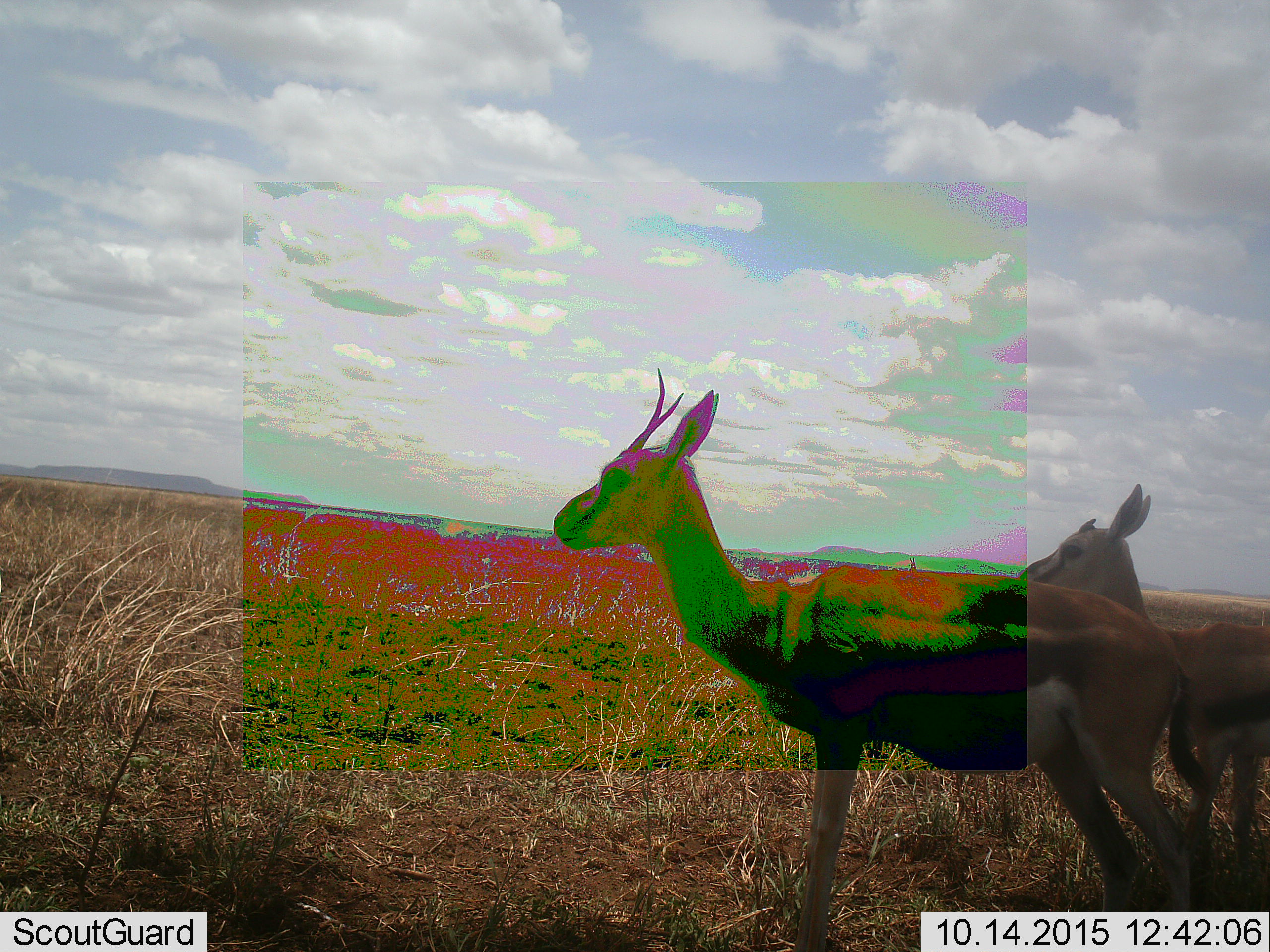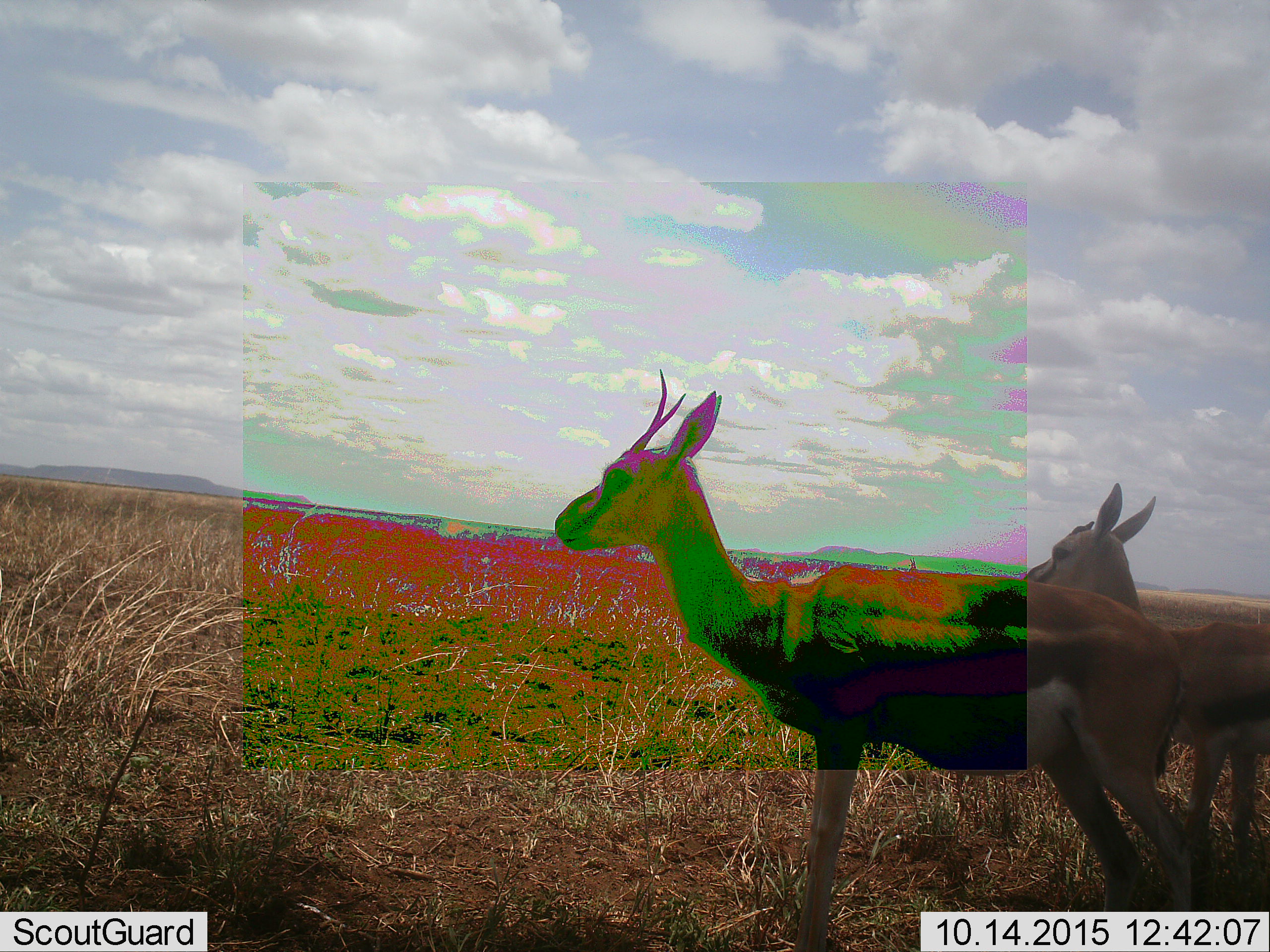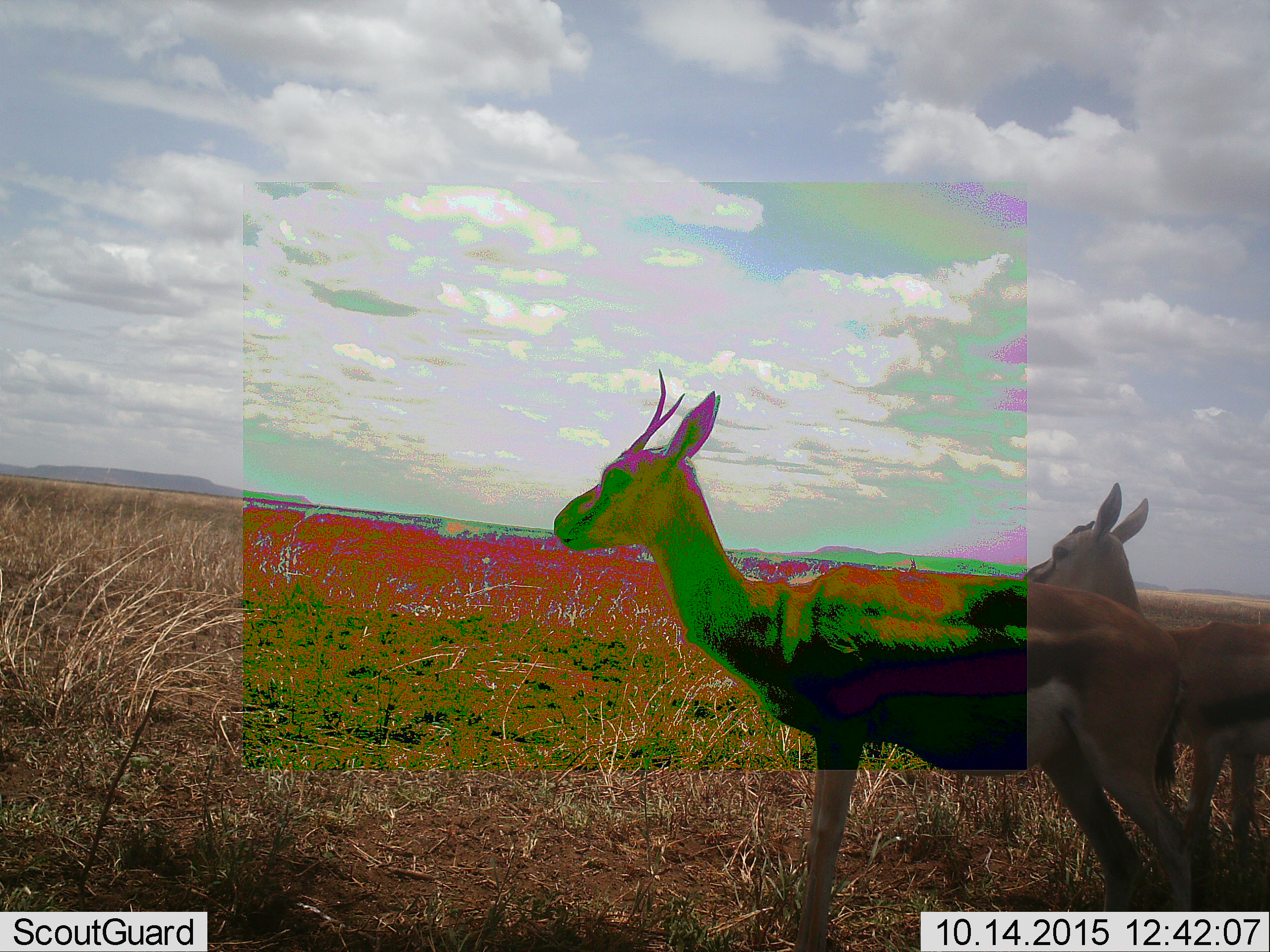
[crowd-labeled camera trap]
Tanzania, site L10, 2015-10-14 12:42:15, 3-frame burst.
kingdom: Animalia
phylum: Chordata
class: Mammalia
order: Artiodactyla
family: Bovidae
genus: Eudorcas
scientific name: Eudorcas thomsonii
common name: thomson's gazelle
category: gazellethomsons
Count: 2.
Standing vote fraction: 100%.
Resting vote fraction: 0%.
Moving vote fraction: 0%.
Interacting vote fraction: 0%.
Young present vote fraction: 12%.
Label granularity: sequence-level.